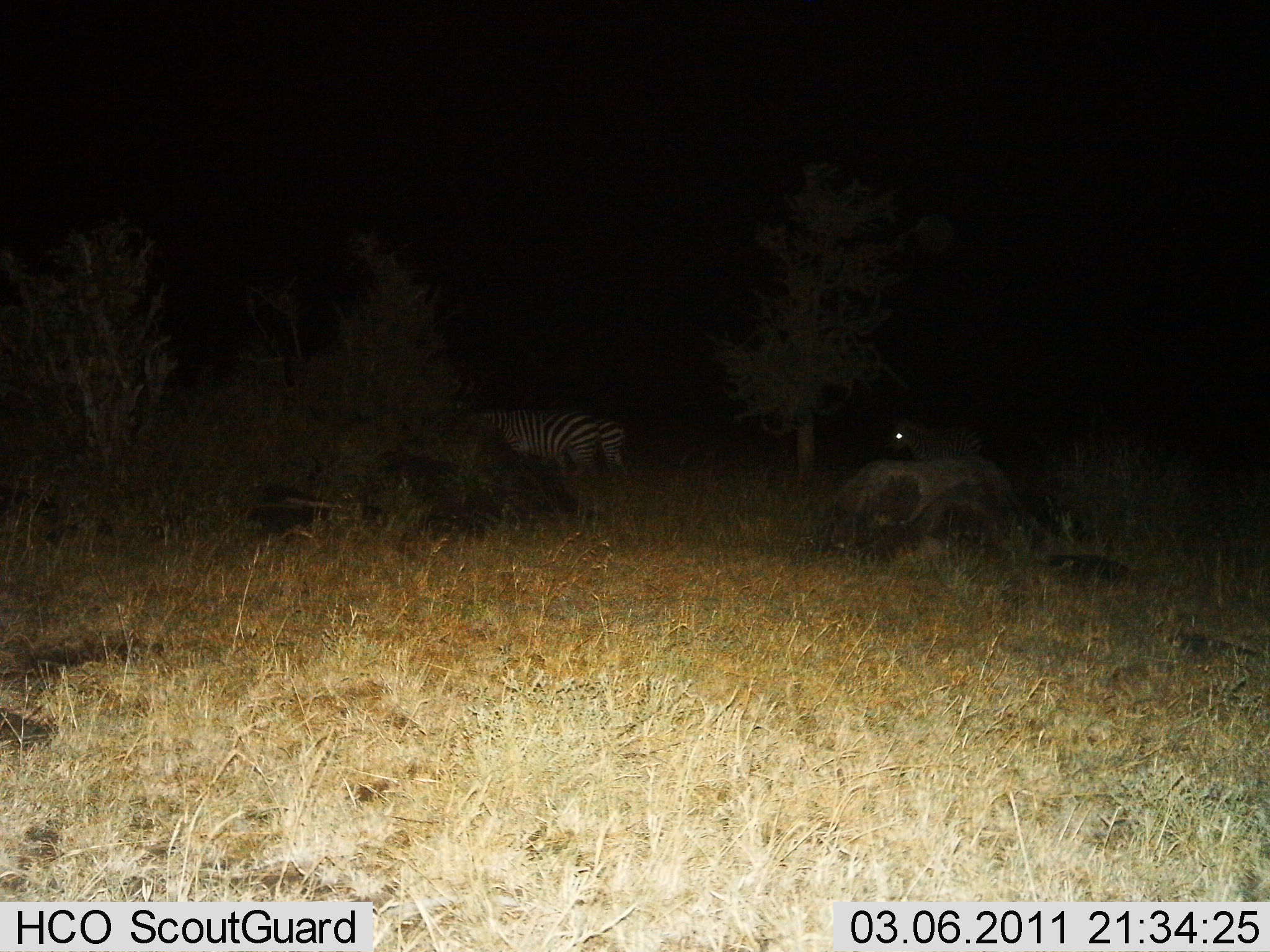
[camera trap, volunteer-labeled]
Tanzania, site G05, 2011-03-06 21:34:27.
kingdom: Animalia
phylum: Chordata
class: Mammalia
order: Perissodactyla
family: Equidae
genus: Equus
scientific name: Equus quagga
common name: plains zebra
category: zebra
Zebra (plains zebra) (Equus quagga), count 2. Behavior (volunteer vote fractions): standing 58%, resting 0%, moving 33%, interacting 0%. Young present (vote fraction): 8%. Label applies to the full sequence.